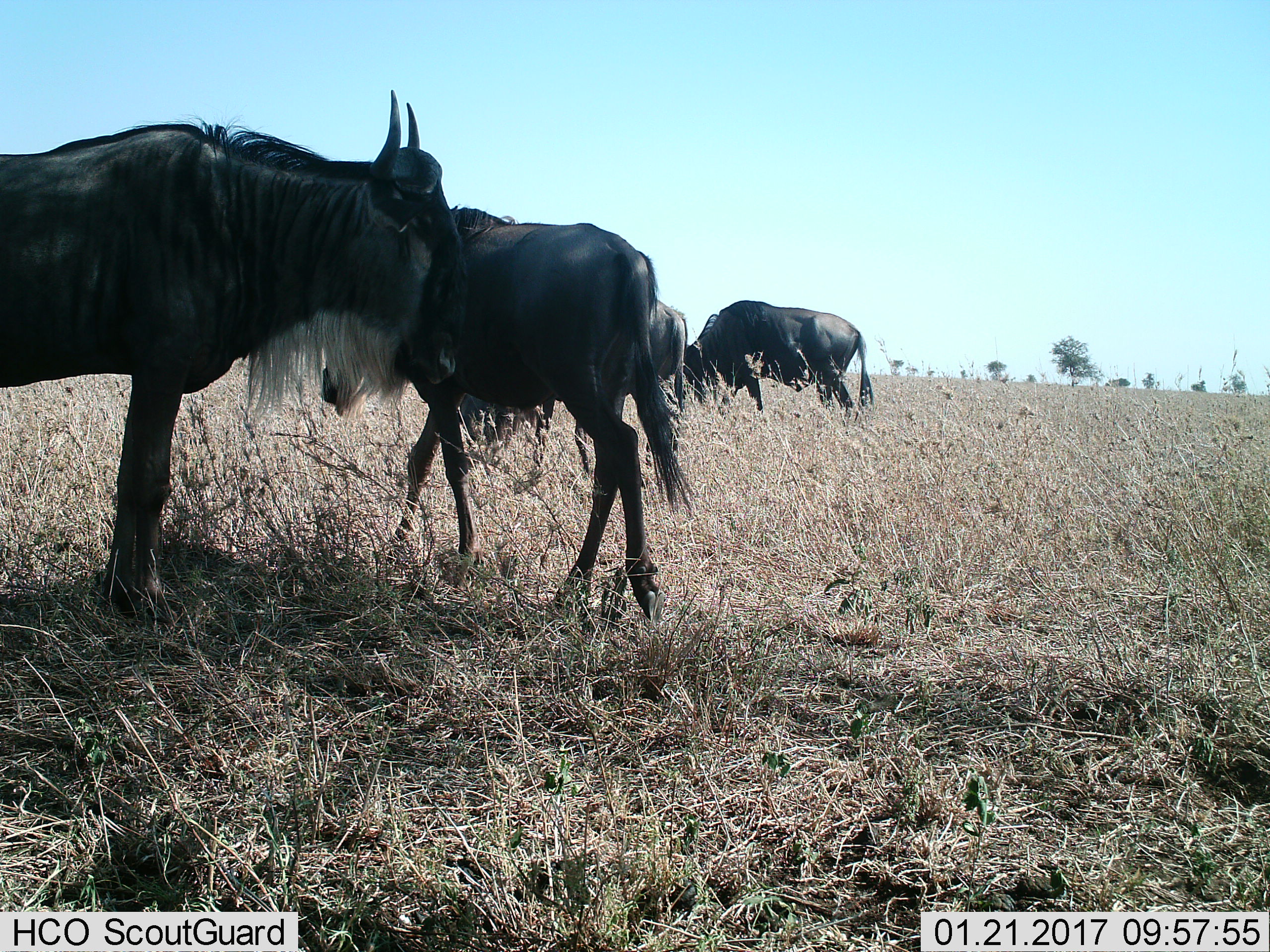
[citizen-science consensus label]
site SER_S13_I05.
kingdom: Animalia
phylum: Chordata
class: Mammalia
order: Artiodactyla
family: Bovidae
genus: Connochaetes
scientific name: Connochaetes taurinus taurinus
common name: blue wildebeest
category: wildebeestblue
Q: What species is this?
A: Wildebeestblue (blue wildebeest) (Connochaetes taurinus taurinus).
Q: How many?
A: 4.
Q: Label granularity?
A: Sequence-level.